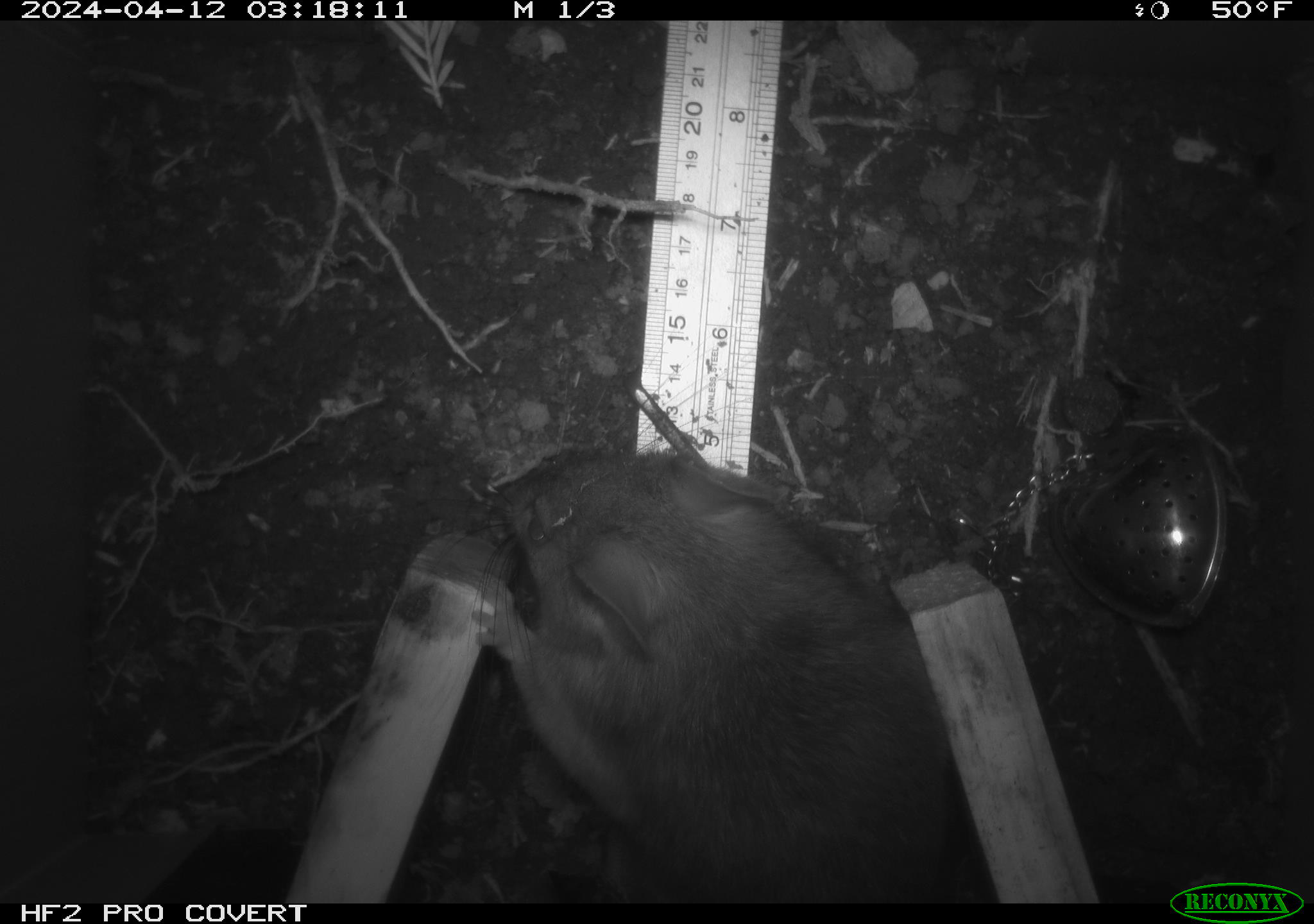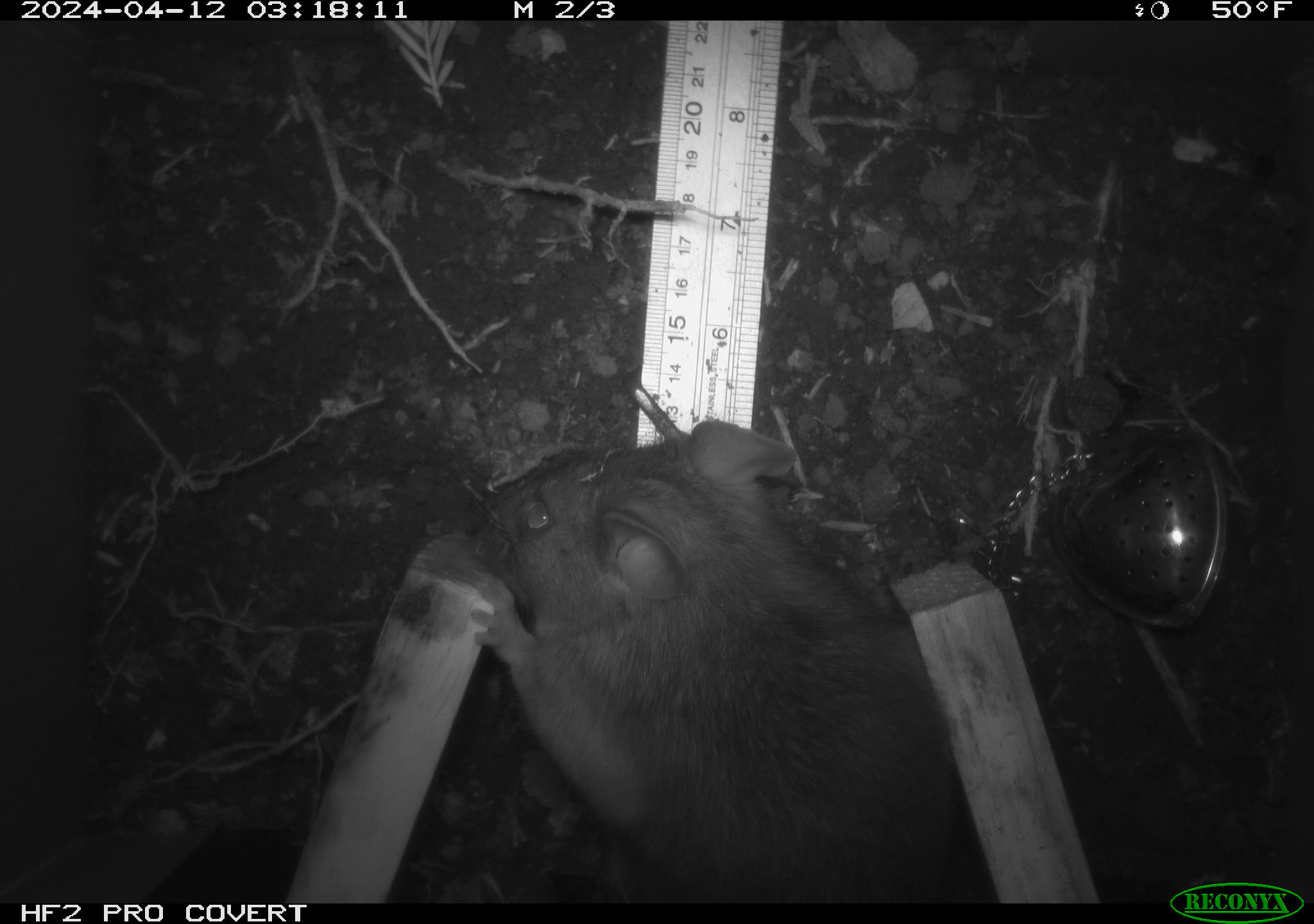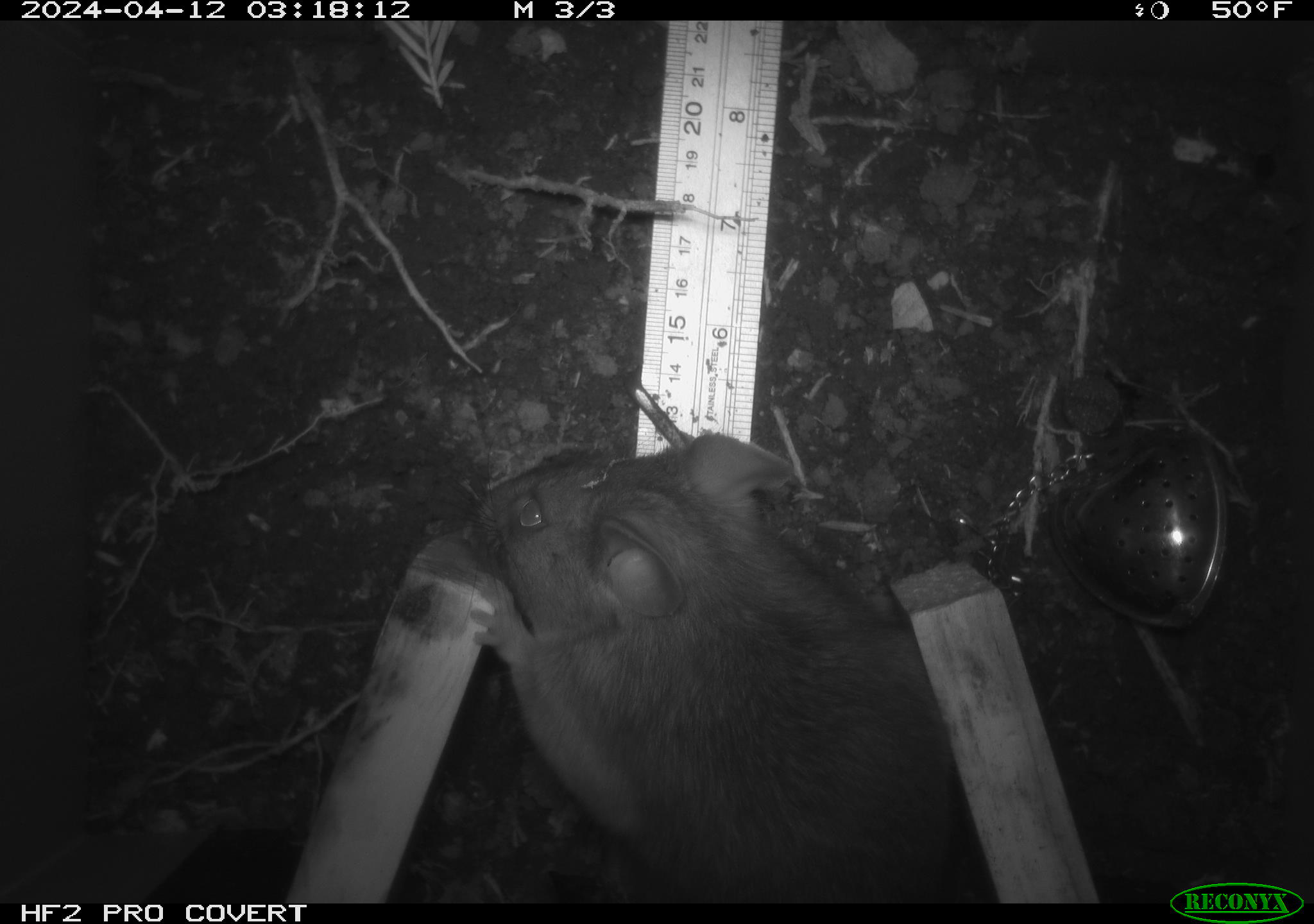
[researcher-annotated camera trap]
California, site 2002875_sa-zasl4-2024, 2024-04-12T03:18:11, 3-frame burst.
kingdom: Animalia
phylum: Chordata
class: Mammalia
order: Rodentia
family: Cricetidae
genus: Neotoma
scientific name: Neotoma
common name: pack rat or woodrat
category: neotoma species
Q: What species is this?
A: Neotoma species (pack rat or woodrat) (Neotoma).